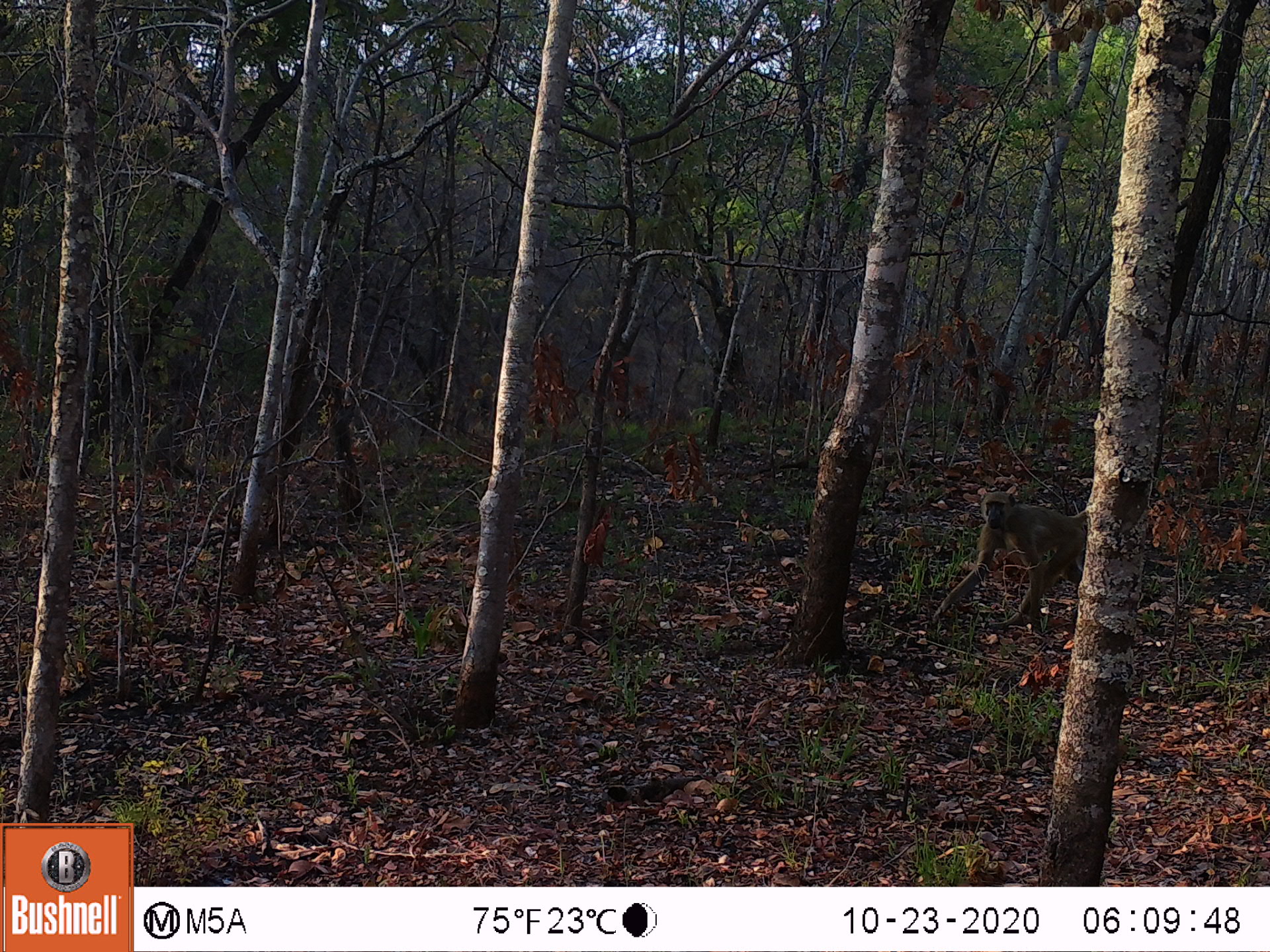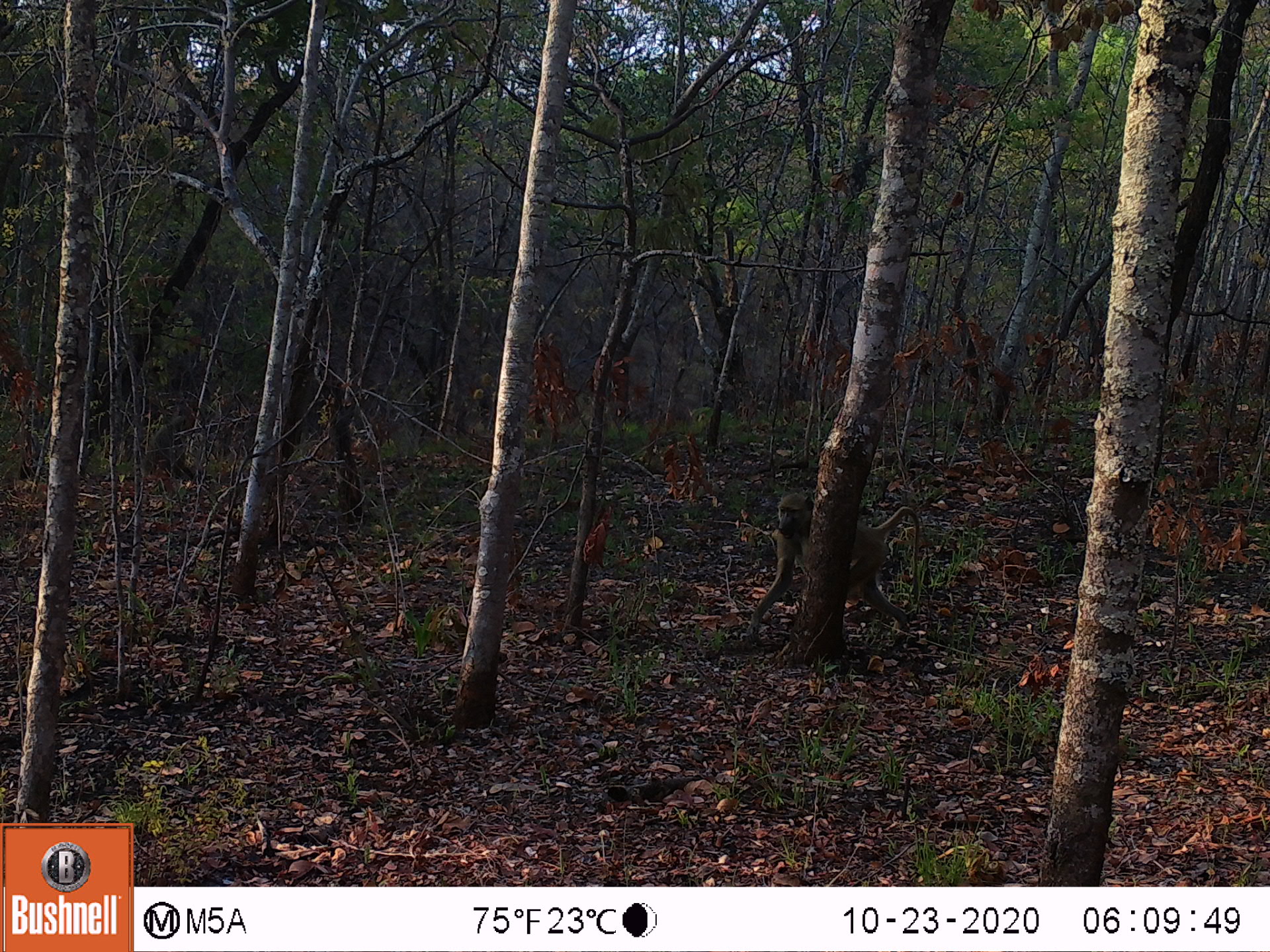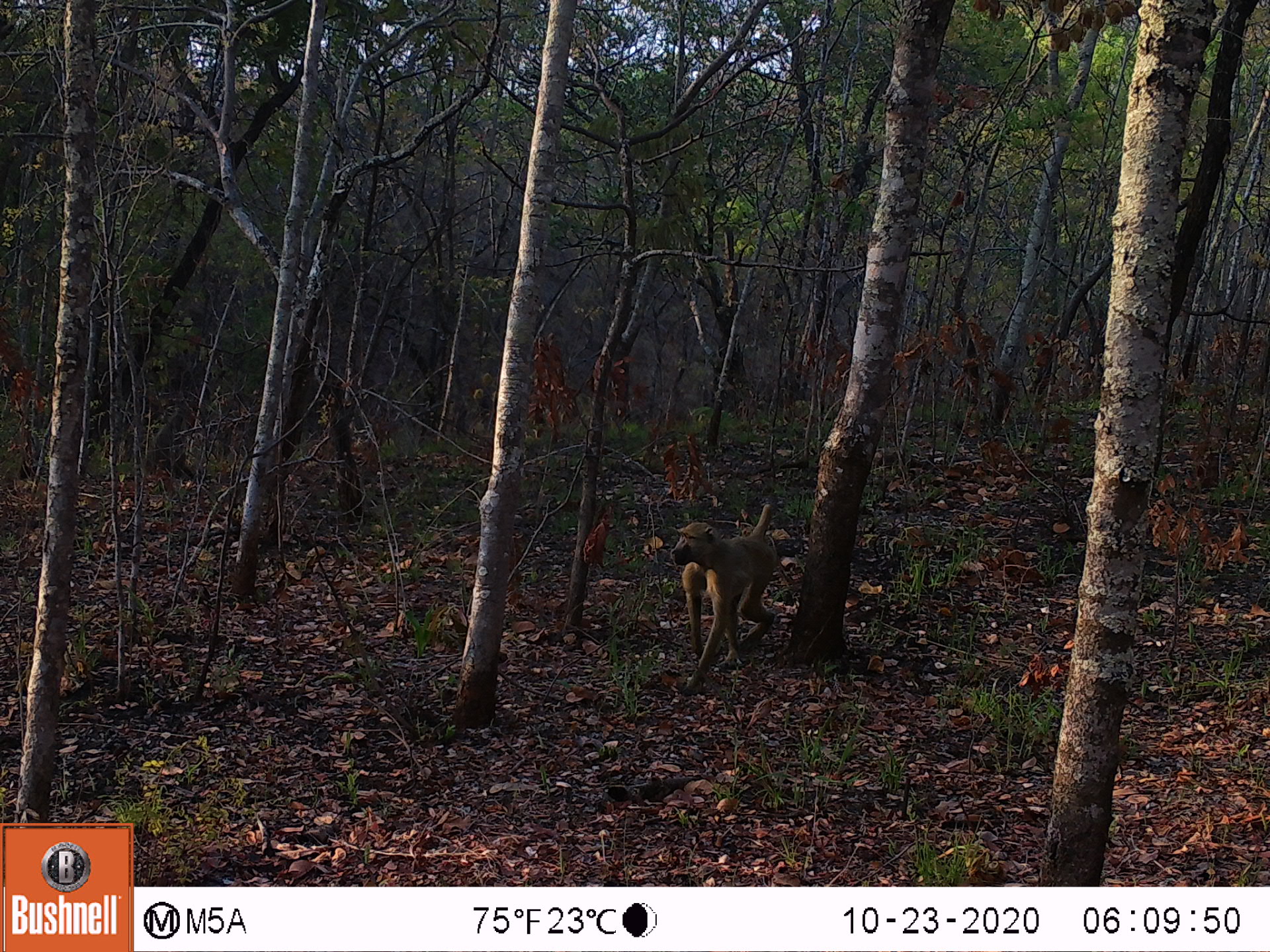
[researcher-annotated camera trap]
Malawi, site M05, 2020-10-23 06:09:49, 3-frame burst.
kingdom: Animalia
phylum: Chordata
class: Mammalia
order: Primates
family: Cercopithecidae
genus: Papio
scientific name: Papio cynocephalus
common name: yellow baboon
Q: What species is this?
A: Yellow baboon (Papio cynocephalus).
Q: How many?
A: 1.